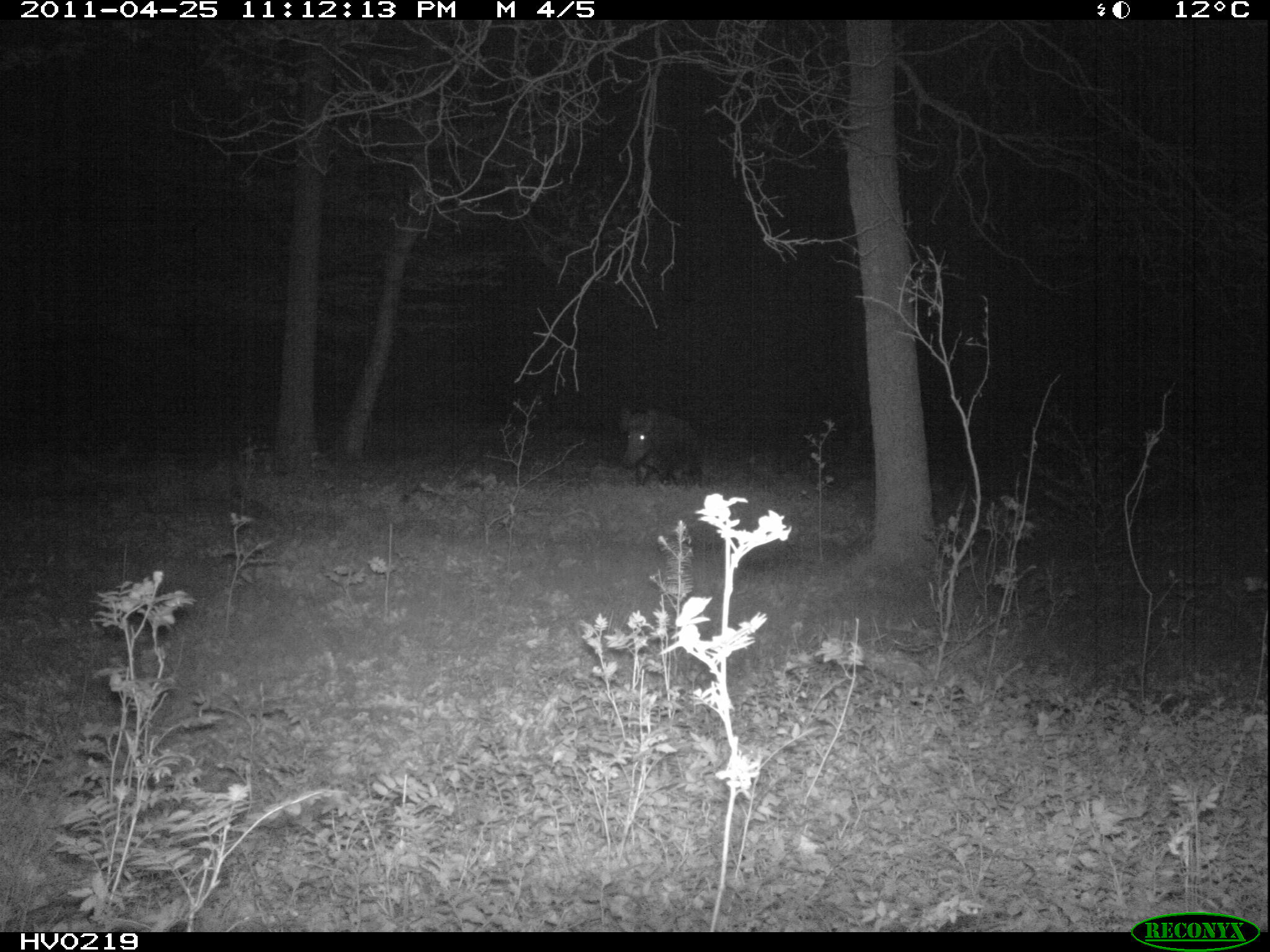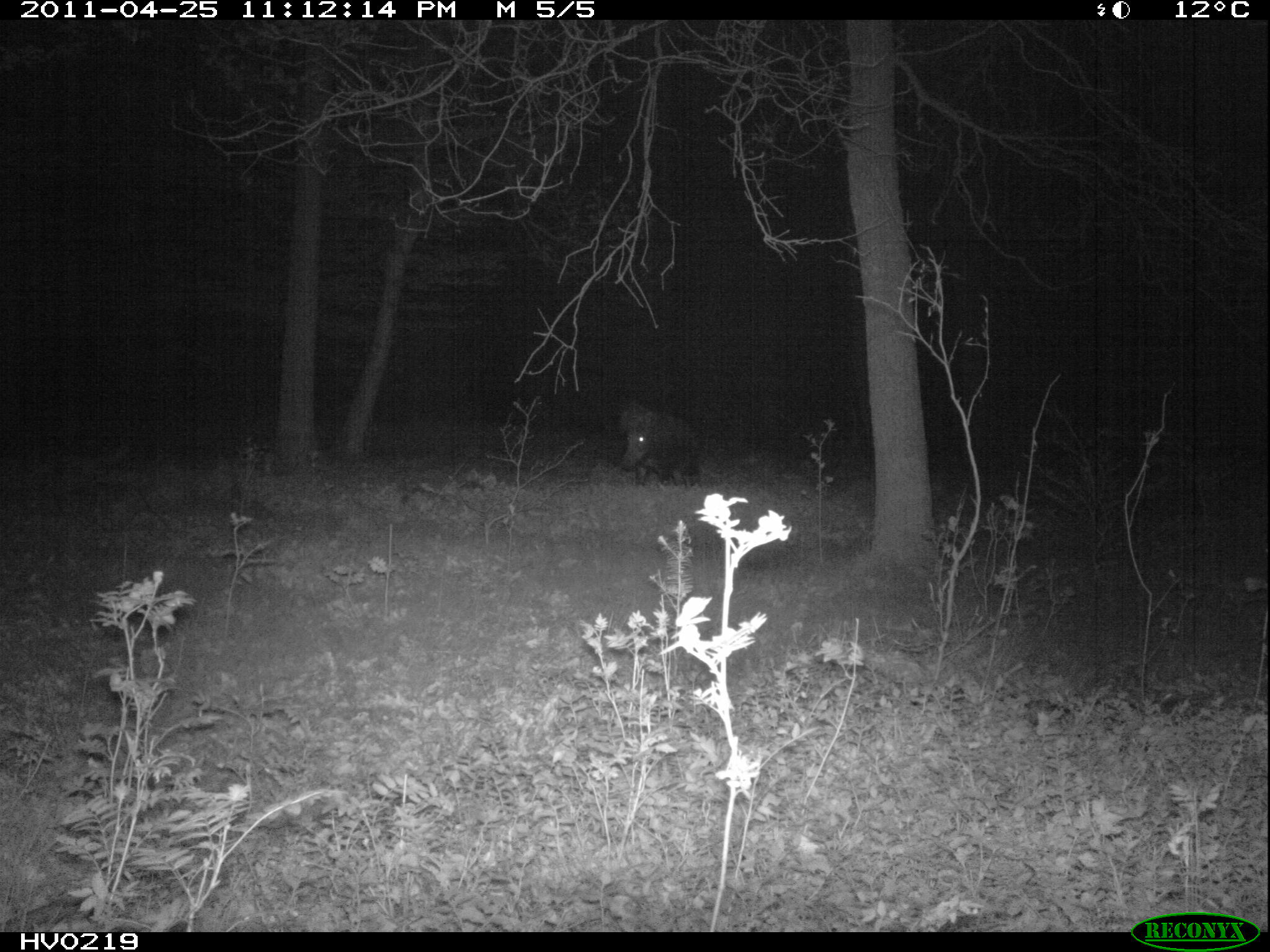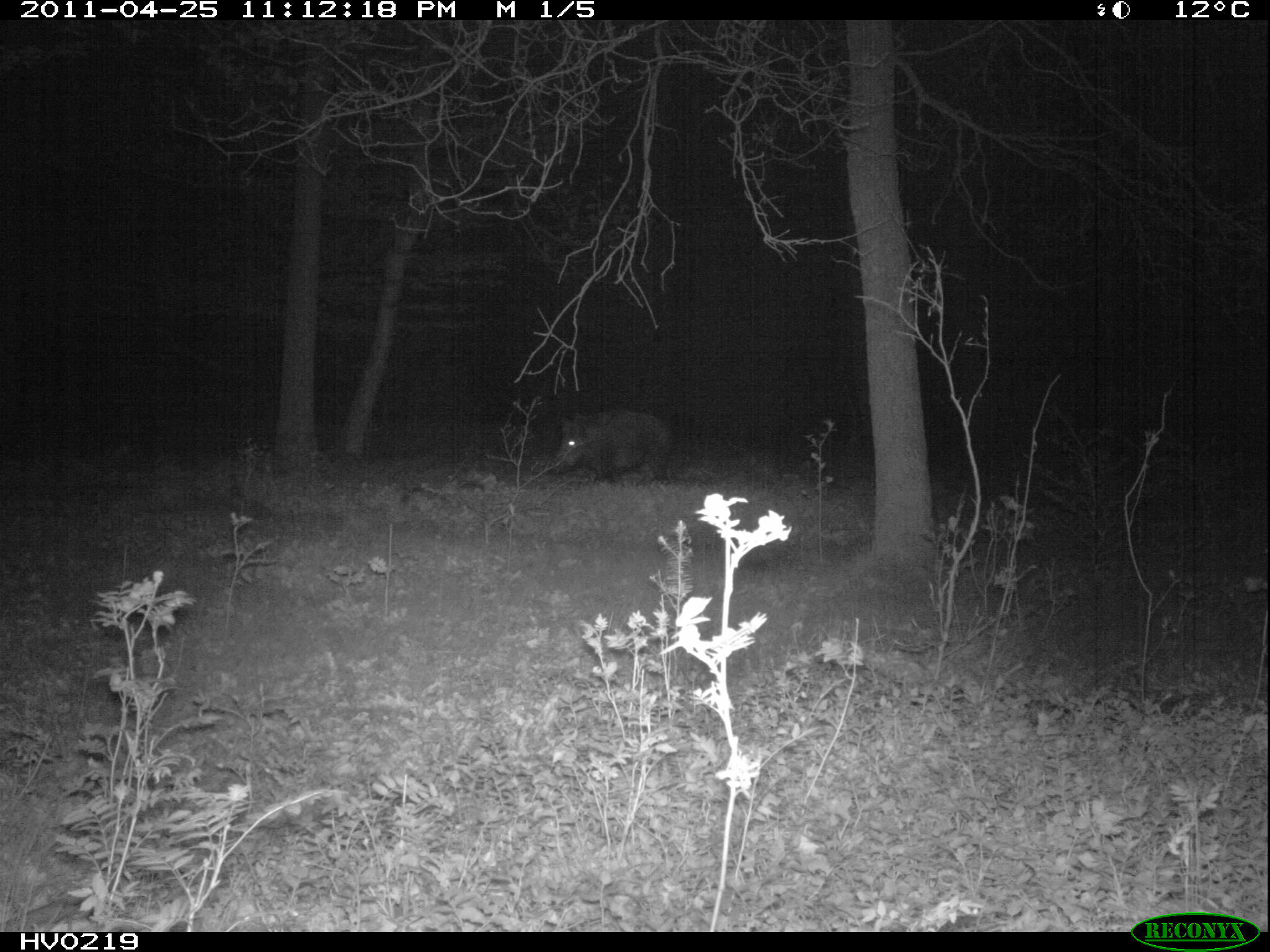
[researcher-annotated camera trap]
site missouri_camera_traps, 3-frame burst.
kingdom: Animalia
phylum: Chordata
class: Mammalia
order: Artiodactyla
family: Suidae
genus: Sus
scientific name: Sus scrofa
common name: wild boar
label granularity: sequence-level